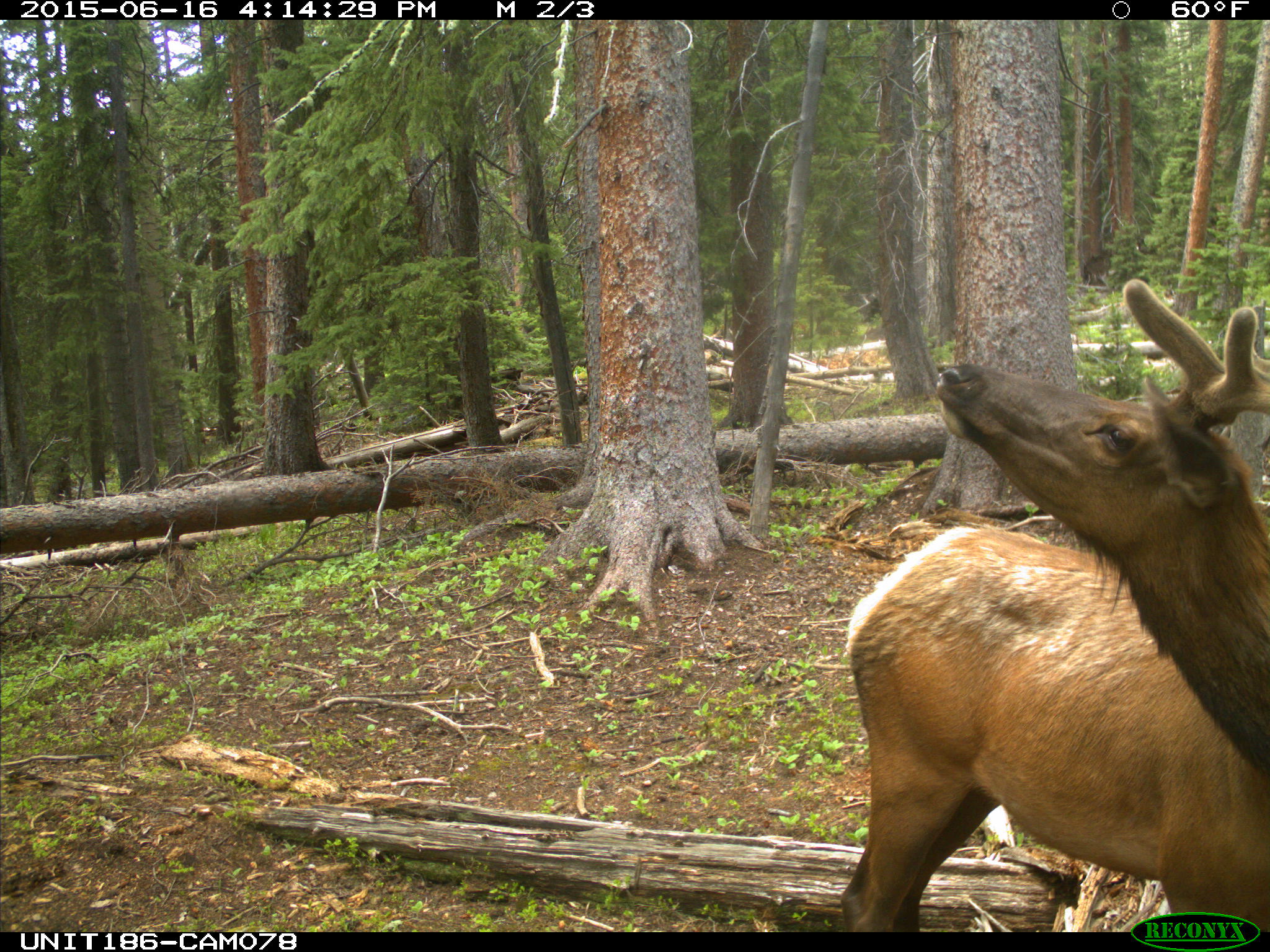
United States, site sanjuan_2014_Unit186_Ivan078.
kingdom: Animalia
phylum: Chordata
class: Mammalia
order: Artiodactyla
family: Cervidae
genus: Cervus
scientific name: Cervus elaphus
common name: red deer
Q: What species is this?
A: Cervus elaphus (red deer).